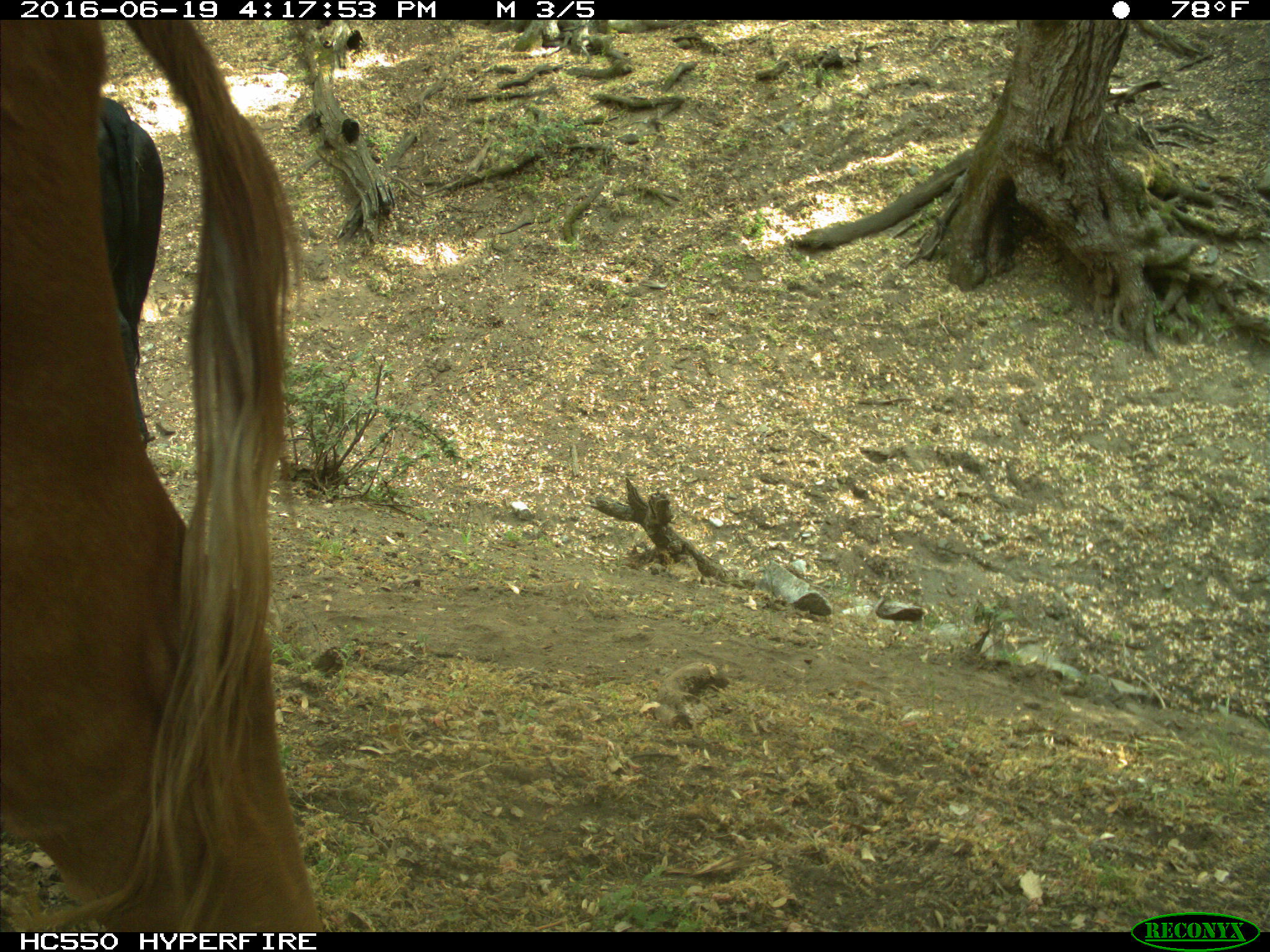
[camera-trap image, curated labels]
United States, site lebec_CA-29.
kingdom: Animalia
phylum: Chordata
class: Mammalia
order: Artiodactyla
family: Bovidae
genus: Bos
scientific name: Bos taurus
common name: domestic cow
Bos taurus (domestic cow).